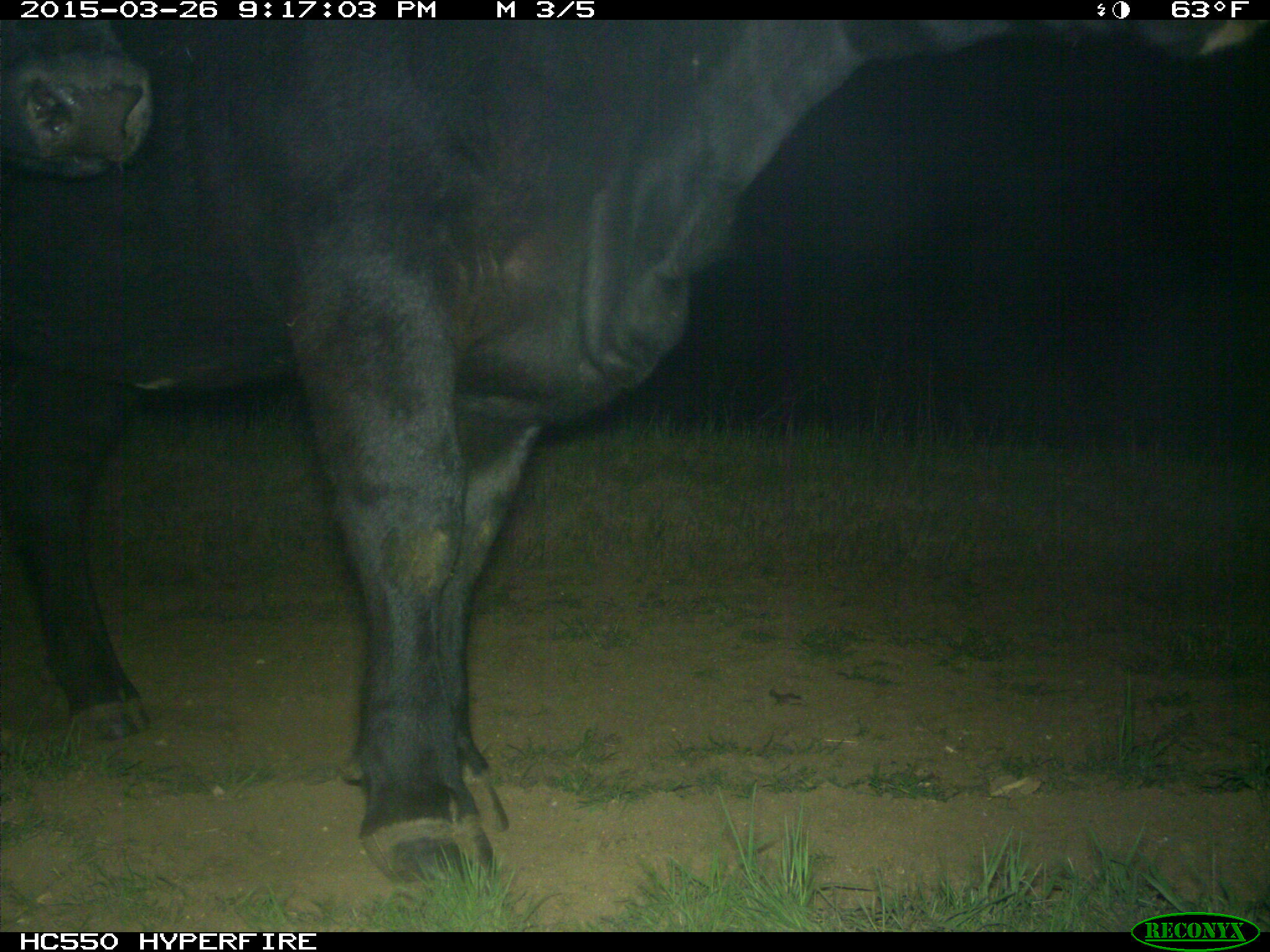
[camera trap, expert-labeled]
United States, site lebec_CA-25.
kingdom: Animalia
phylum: Chordata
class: Mammalia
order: Artiodactyla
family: Bovidae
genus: Bos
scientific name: Bos taurus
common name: domestic cow